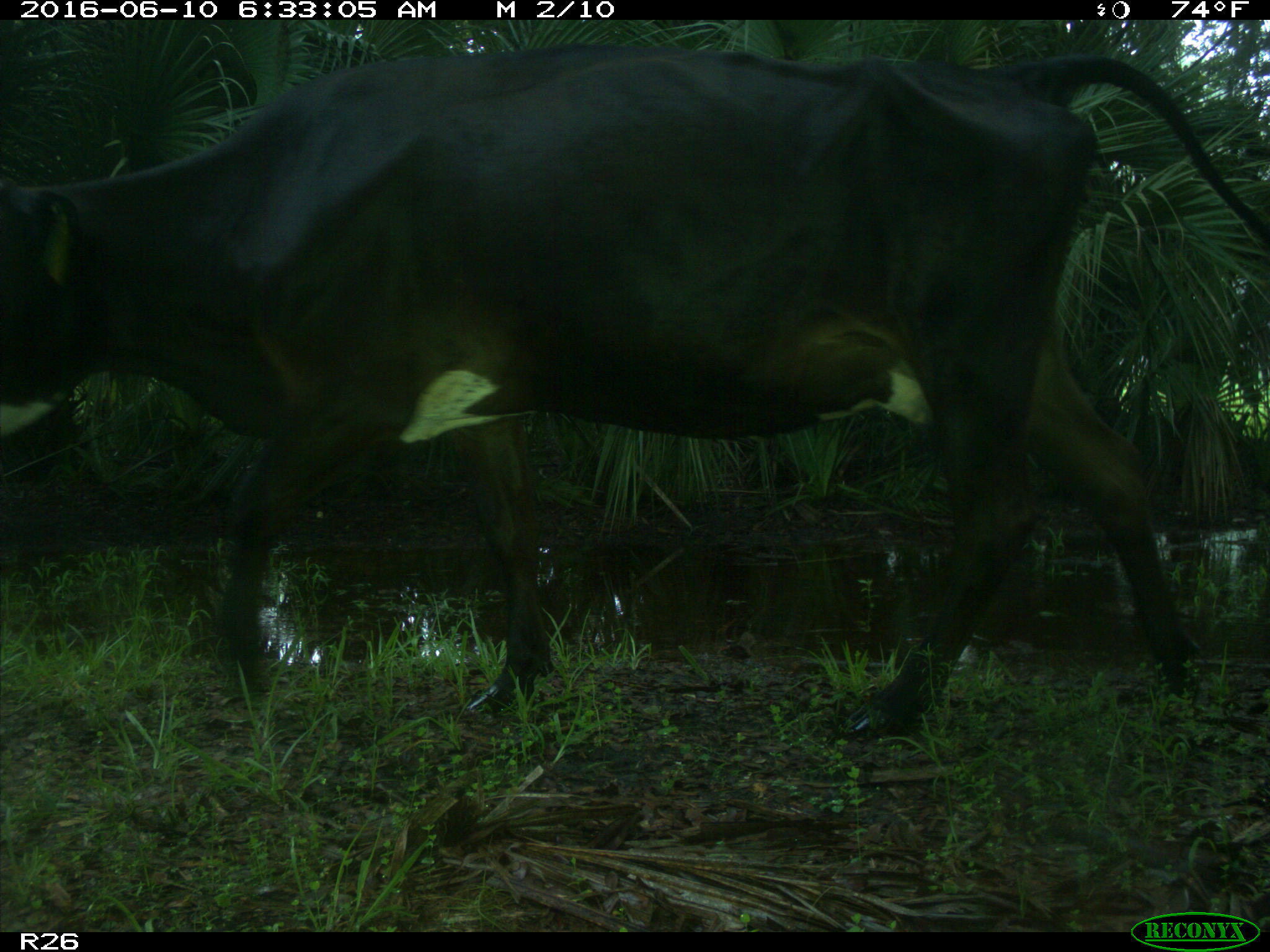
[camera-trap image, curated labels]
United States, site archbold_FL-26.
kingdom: Animalia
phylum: Chordata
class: Mammalia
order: Artiodactyla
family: Bovidae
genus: Bos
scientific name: Bos taurus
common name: domestic cow